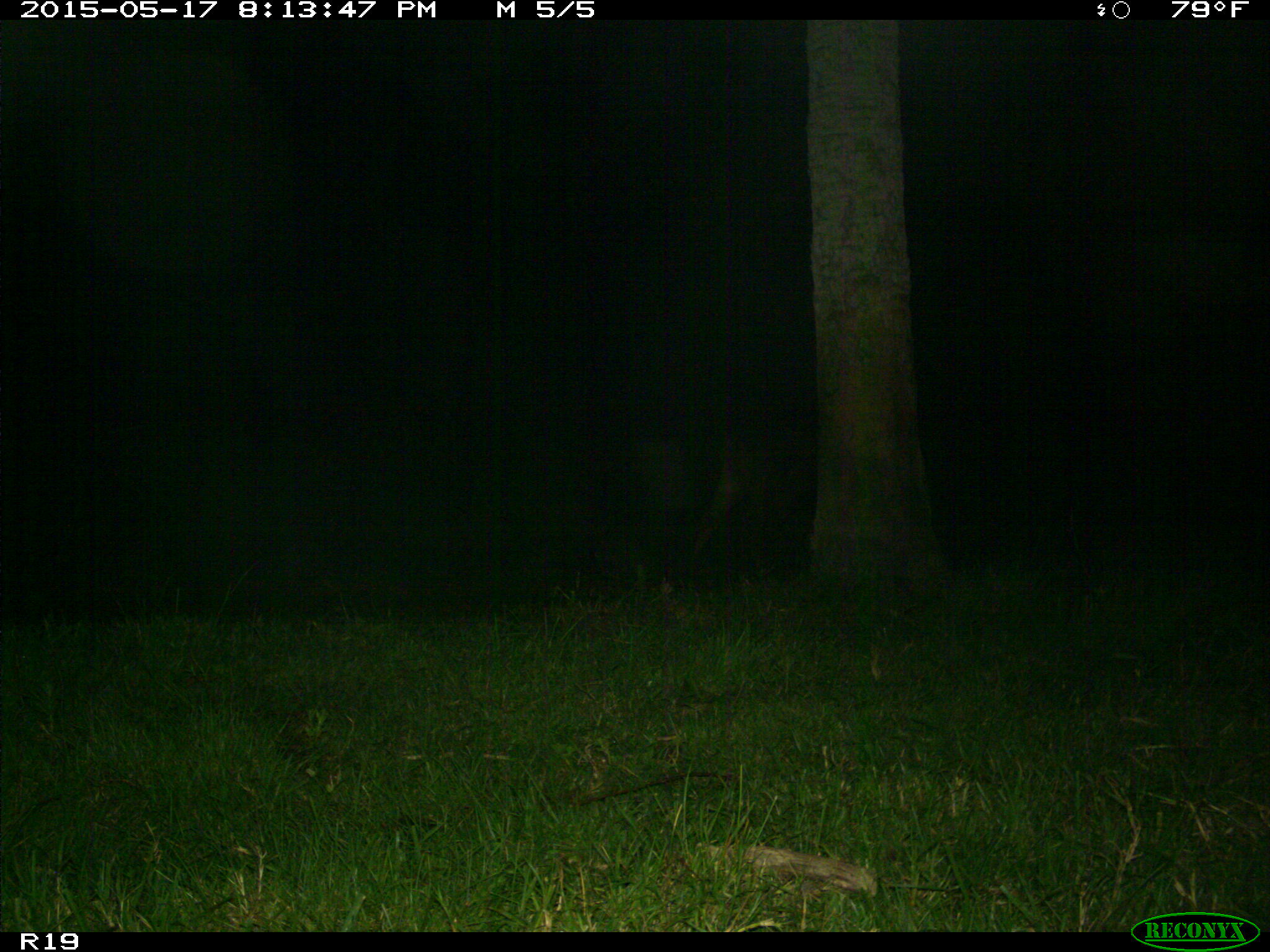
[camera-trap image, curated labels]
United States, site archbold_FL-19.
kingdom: Animalia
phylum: Chordata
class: Mammalia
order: Artiodactyla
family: Bovidae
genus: Bos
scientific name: Bos taurus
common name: domestic cow